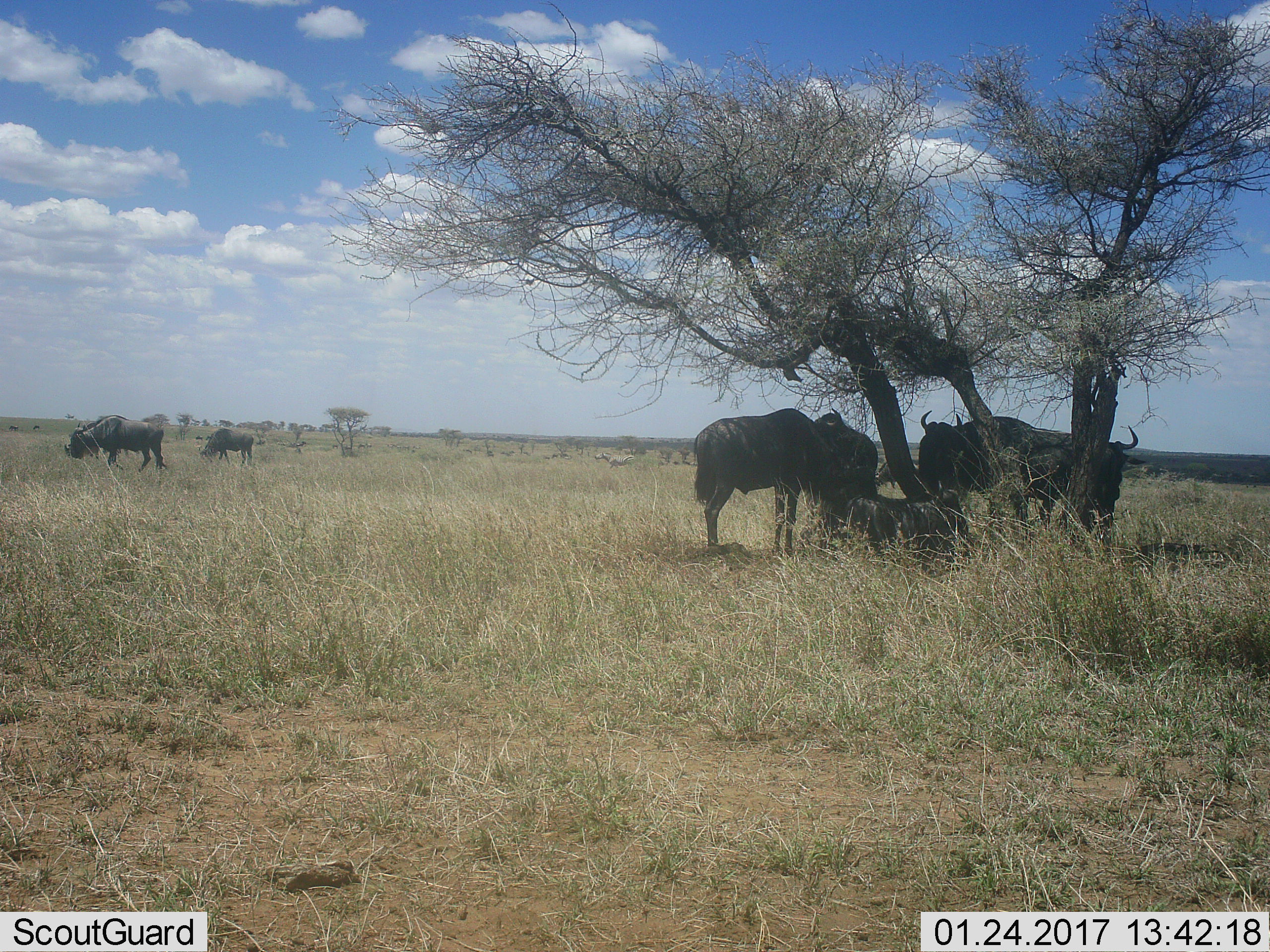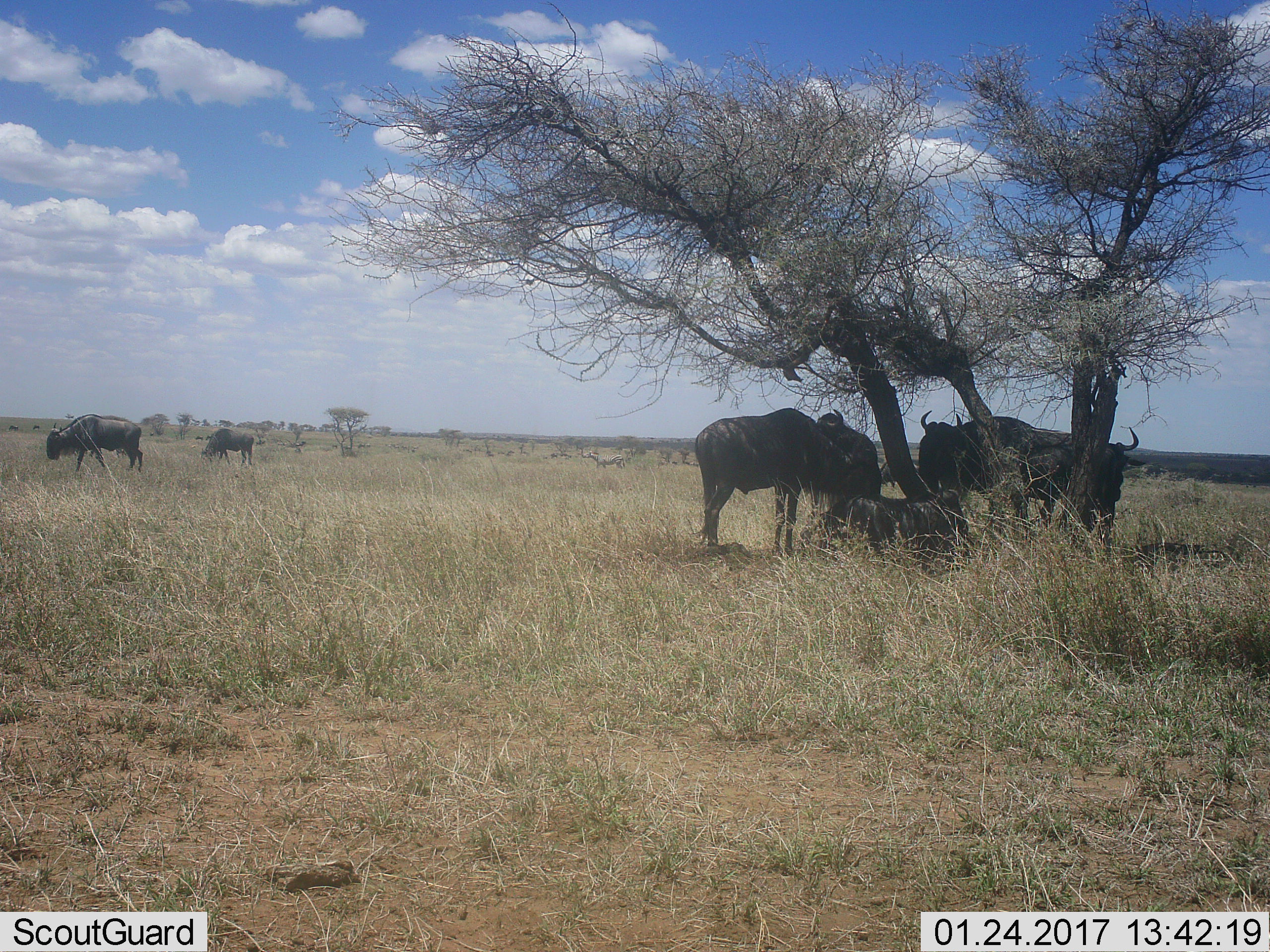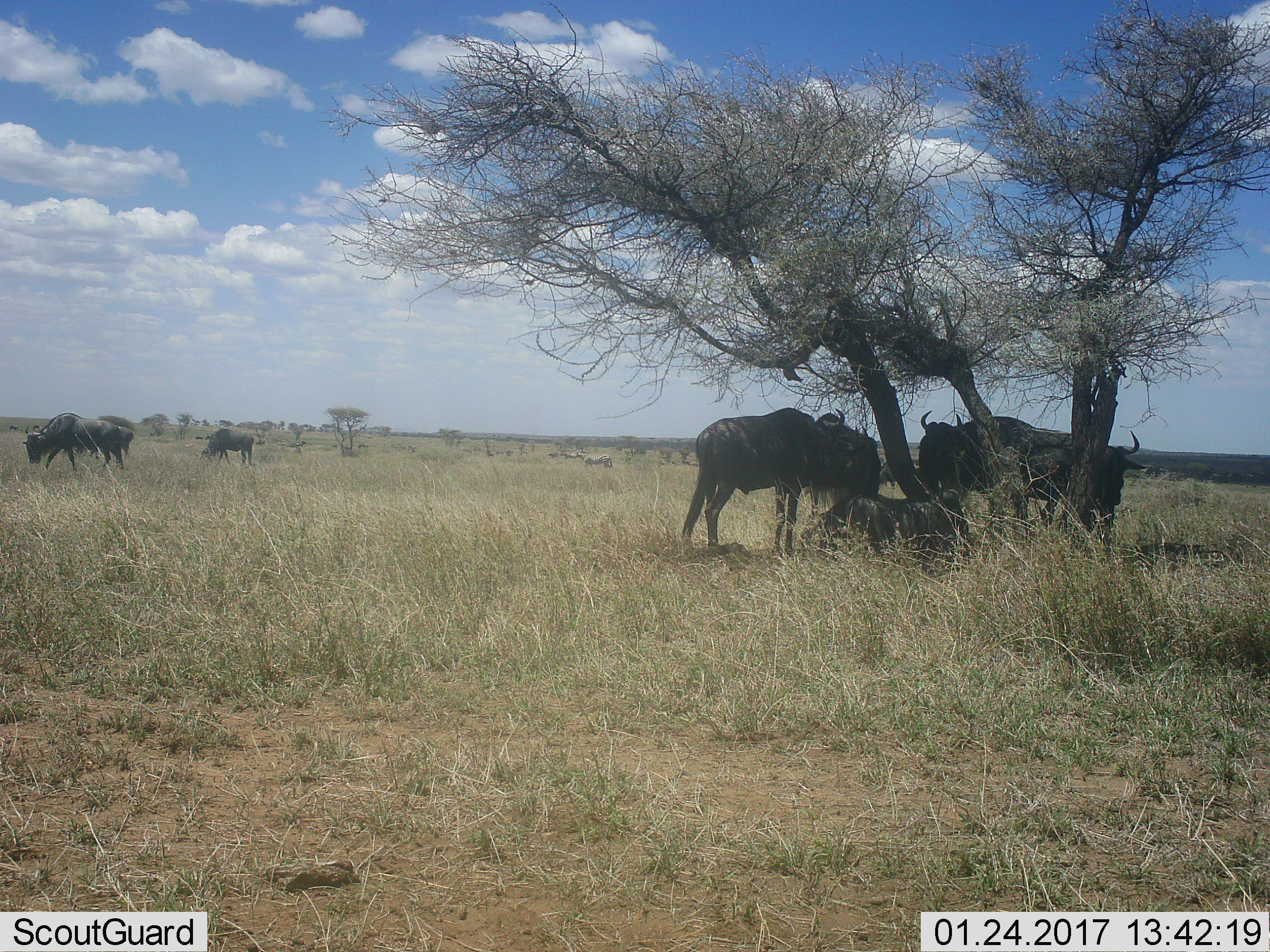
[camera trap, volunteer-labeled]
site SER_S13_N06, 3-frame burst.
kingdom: Animalia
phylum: Chordata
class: Mammalia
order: Artiodactyla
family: Bovidae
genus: Connochaetes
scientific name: Connochaetes taurinus taurinus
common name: blue wildebeest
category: wildebeestblue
Wildebeestblue (blue wildebeest) (Connochaetes taurinus taurinus), count 7. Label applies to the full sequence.